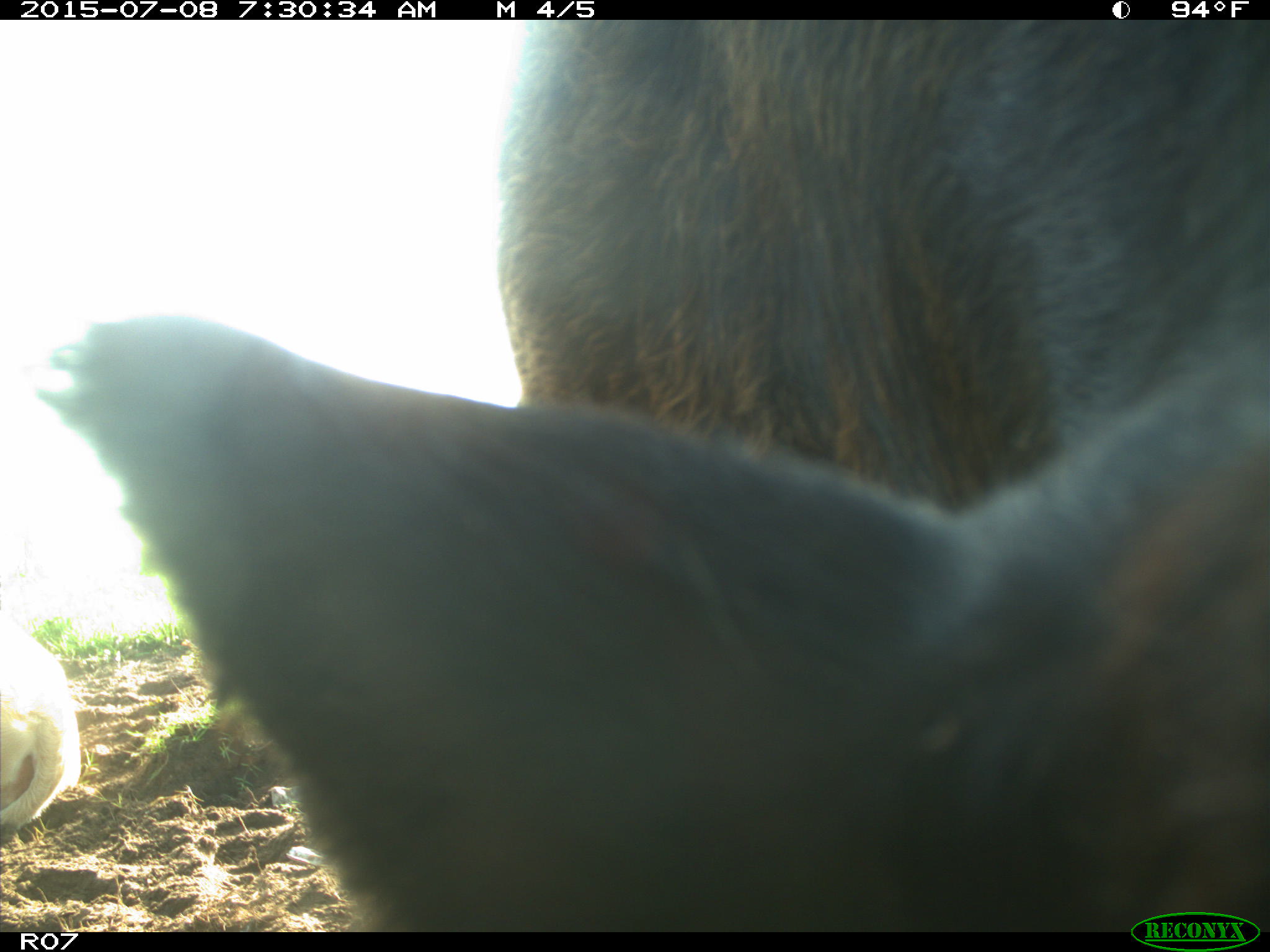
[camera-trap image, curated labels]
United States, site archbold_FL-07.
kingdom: Animalia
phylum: Chordata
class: Mammalia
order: Artiodactyla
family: Bovidae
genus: Bos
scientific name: Bos taurus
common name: domestic cow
Bos taurus (domestic cow).